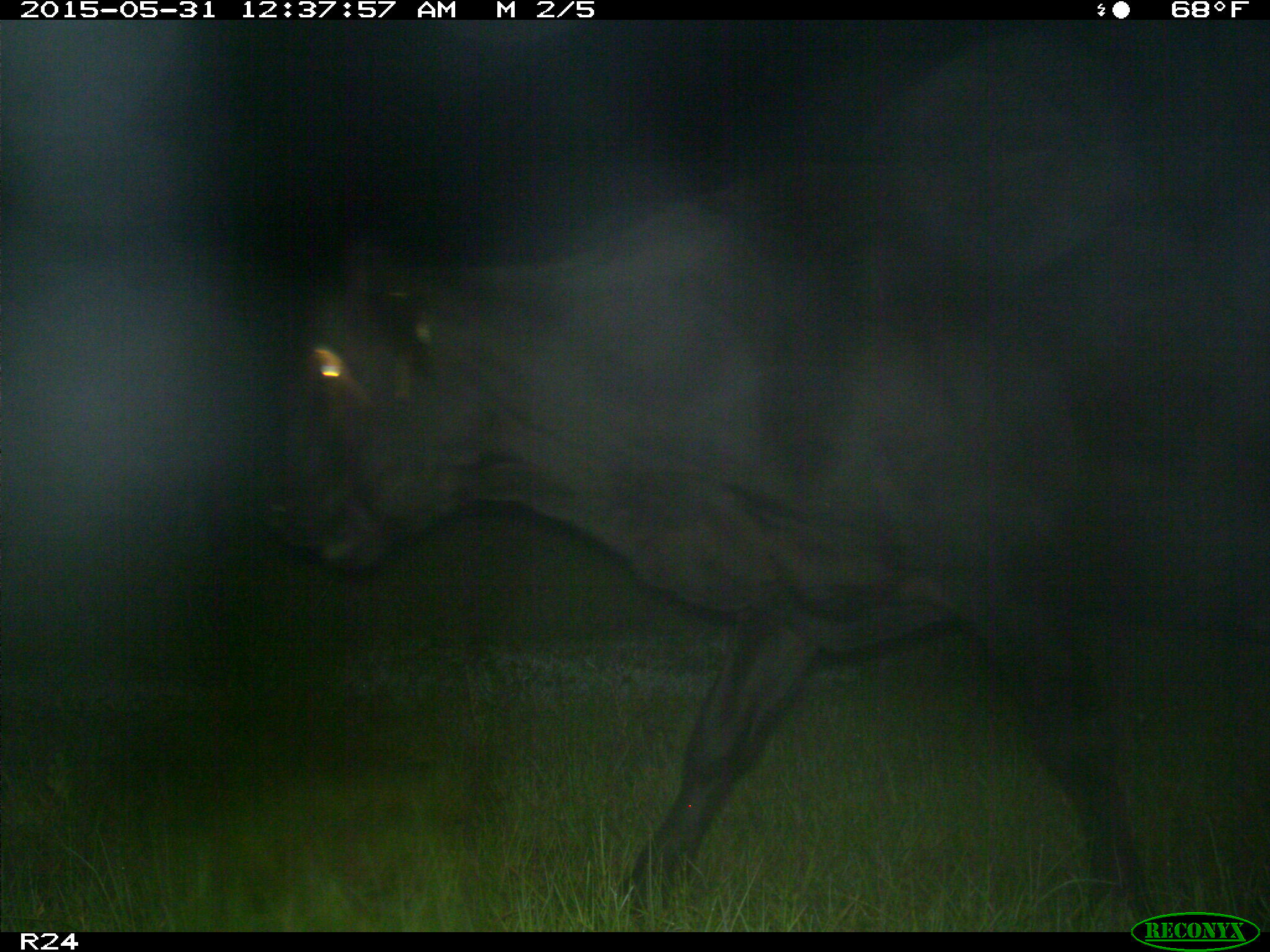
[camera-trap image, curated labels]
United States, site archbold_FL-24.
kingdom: Animalia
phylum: Chordata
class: Mammalia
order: Artiodactyla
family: Bovidae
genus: Bos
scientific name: Bos taurus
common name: domestic cow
Bos taurus (domestic cow).